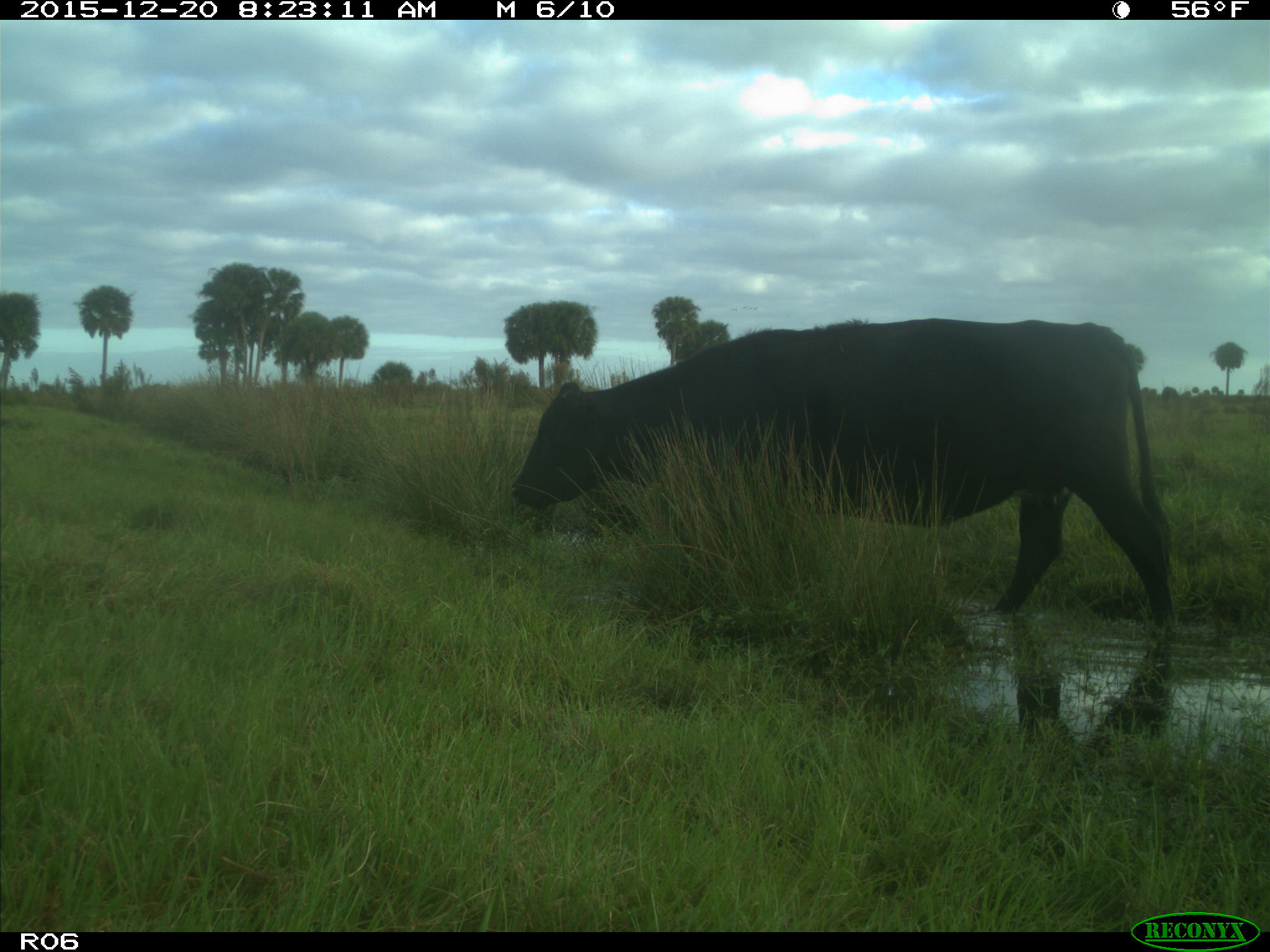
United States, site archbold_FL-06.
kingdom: Animalia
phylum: Chordata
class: Mammalia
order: Artiodactyla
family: Bovidae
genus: Bos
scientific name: Bos taurus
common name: domestic cow